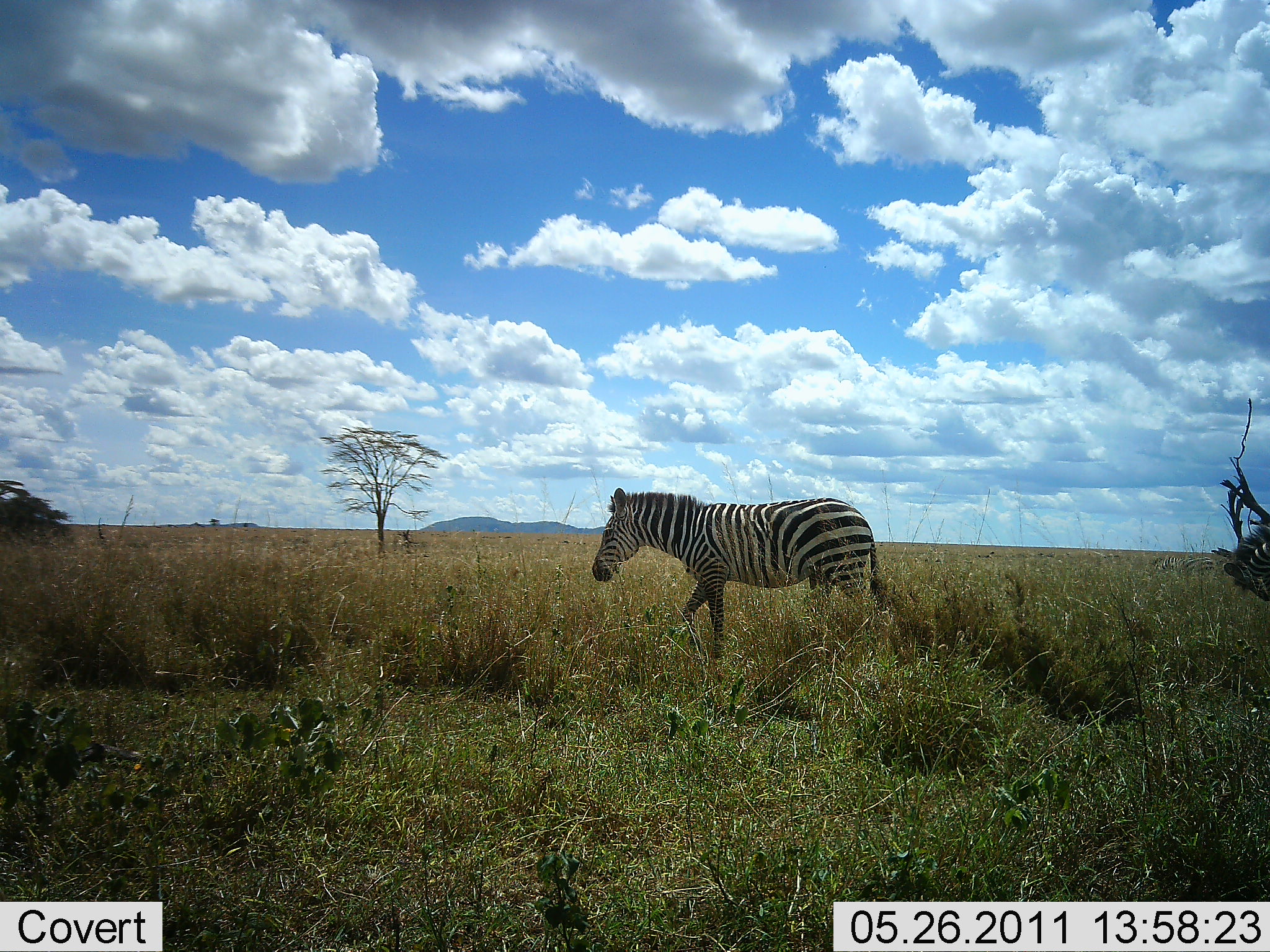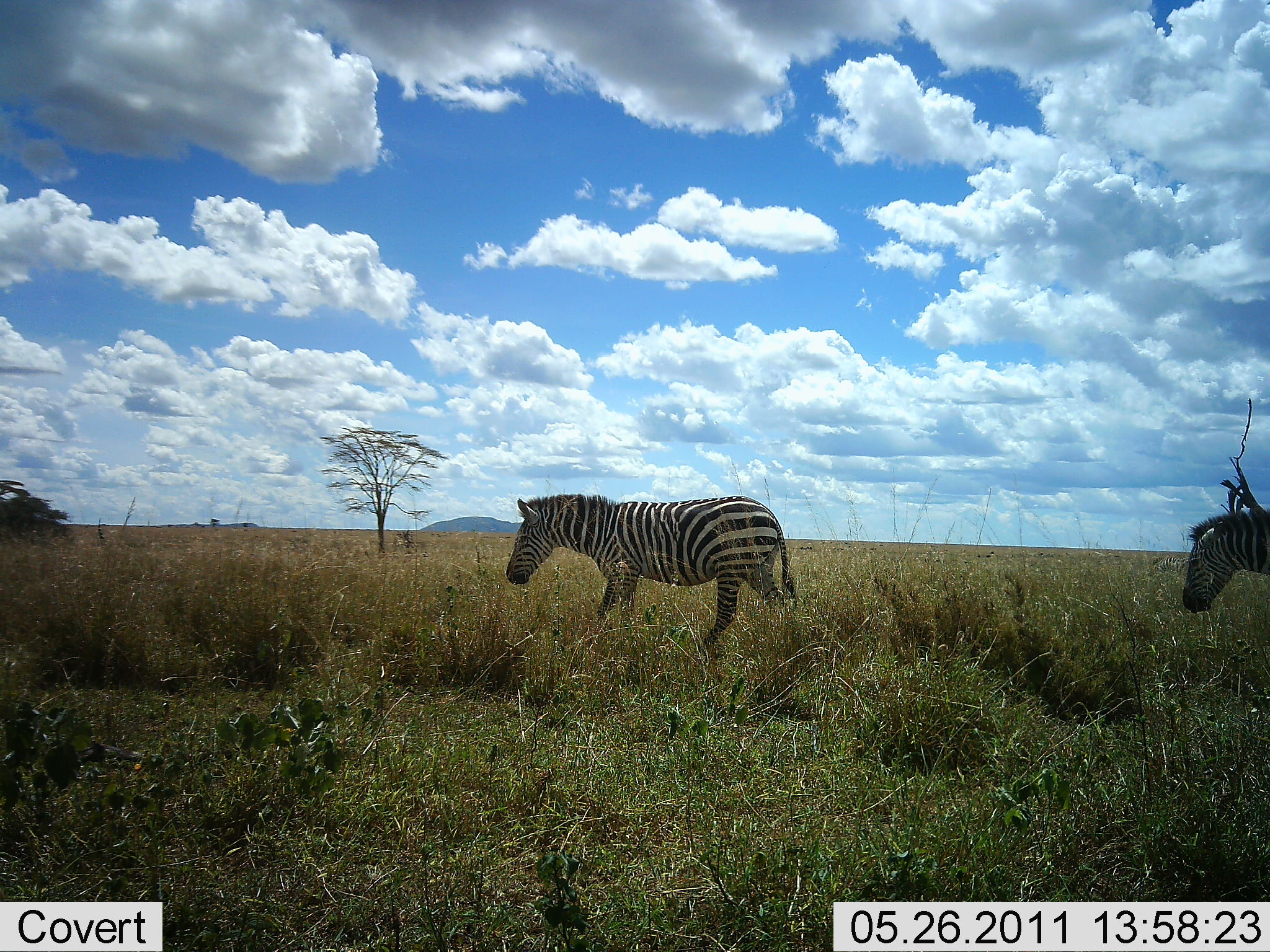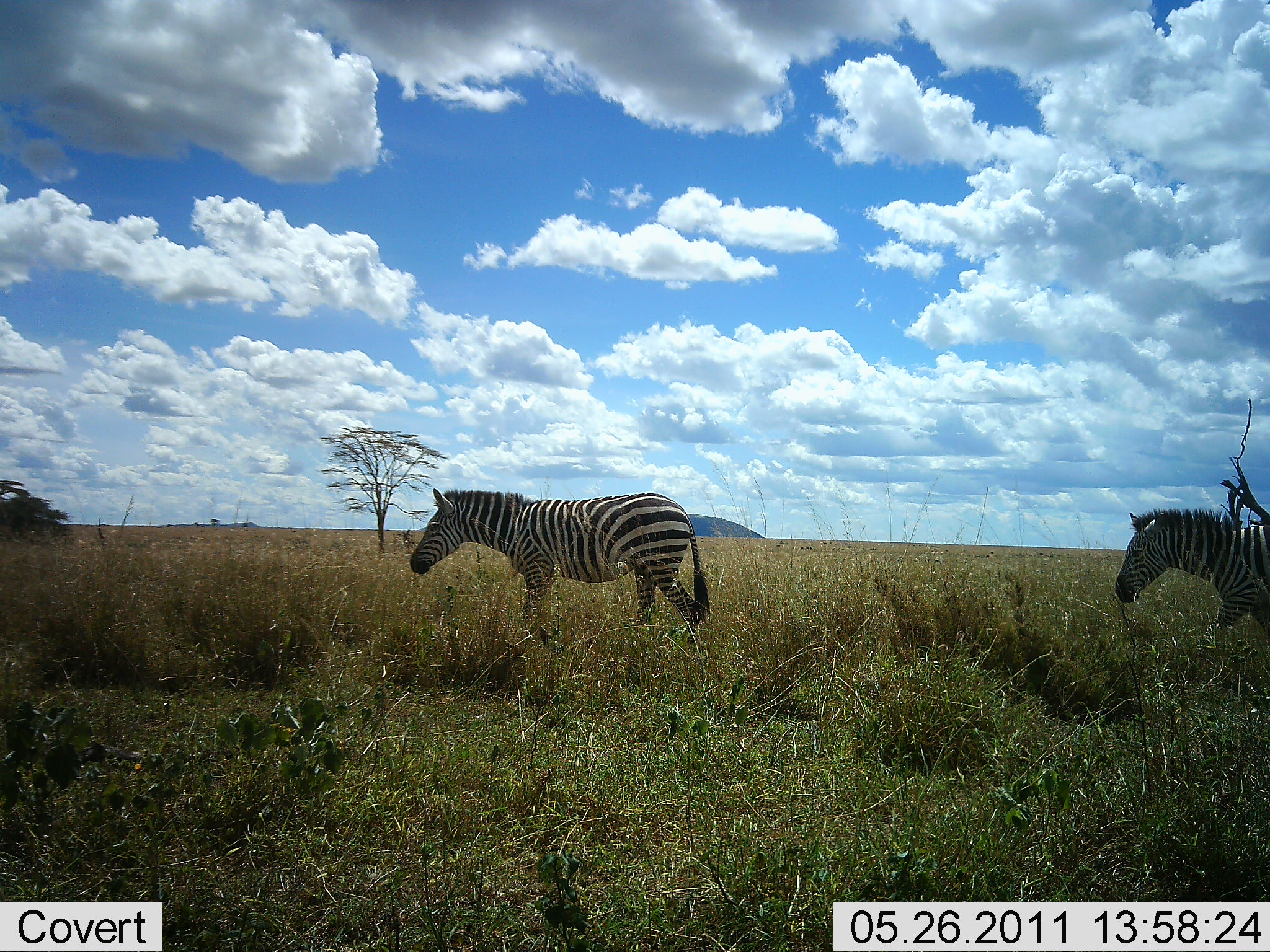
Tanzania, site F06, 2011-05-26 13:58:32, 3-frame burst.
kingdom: Animalia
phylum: Chordata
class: Mammalia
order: Perissodactyla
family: Equidae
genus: Equus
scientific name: Equus quagga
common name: plains zebra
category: zebra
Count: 2.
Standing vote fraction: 0%.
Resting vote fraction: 0%.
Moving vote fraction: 100%.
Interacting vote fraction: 0%.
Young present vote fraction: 0%.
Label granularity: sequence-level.